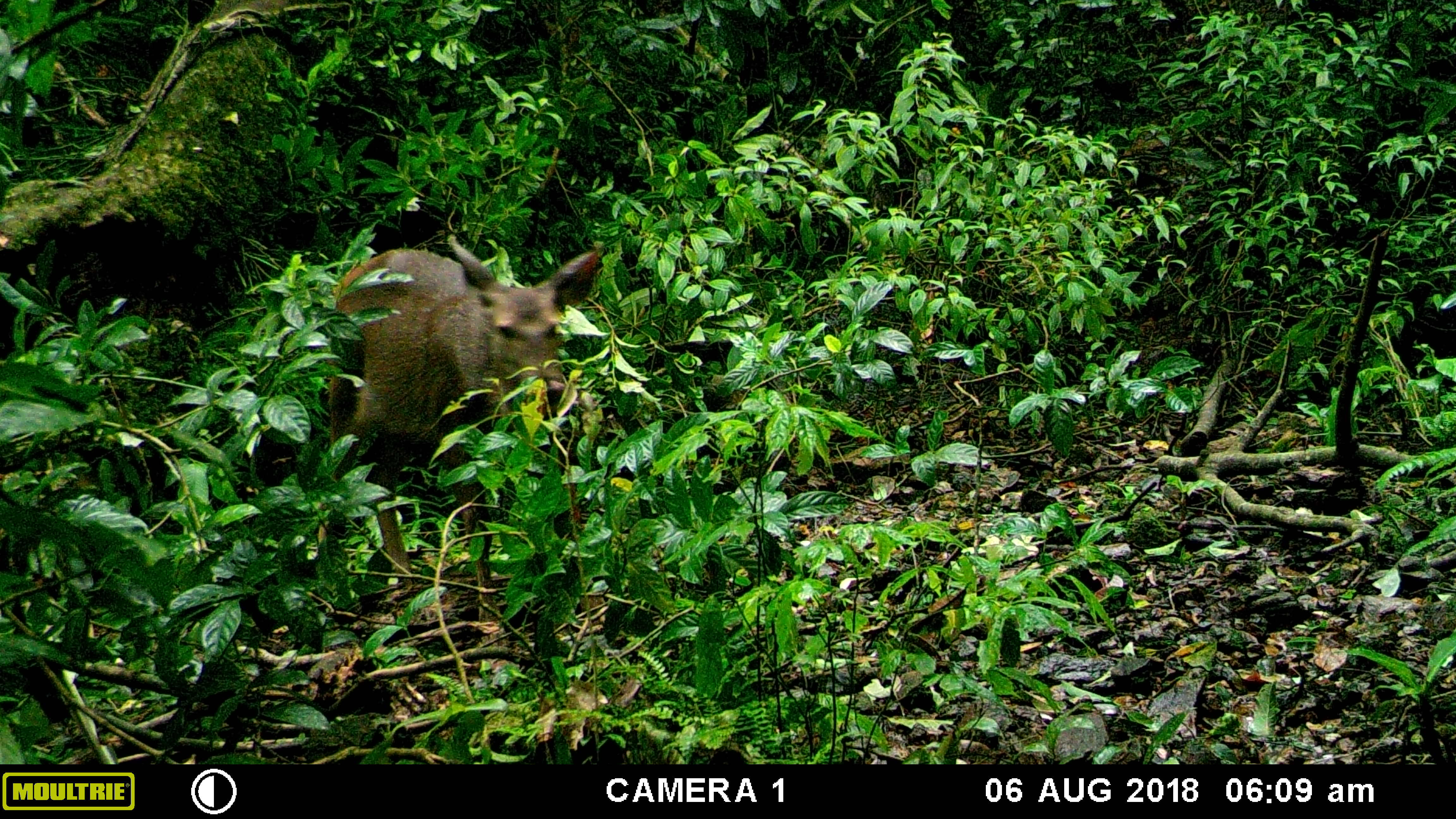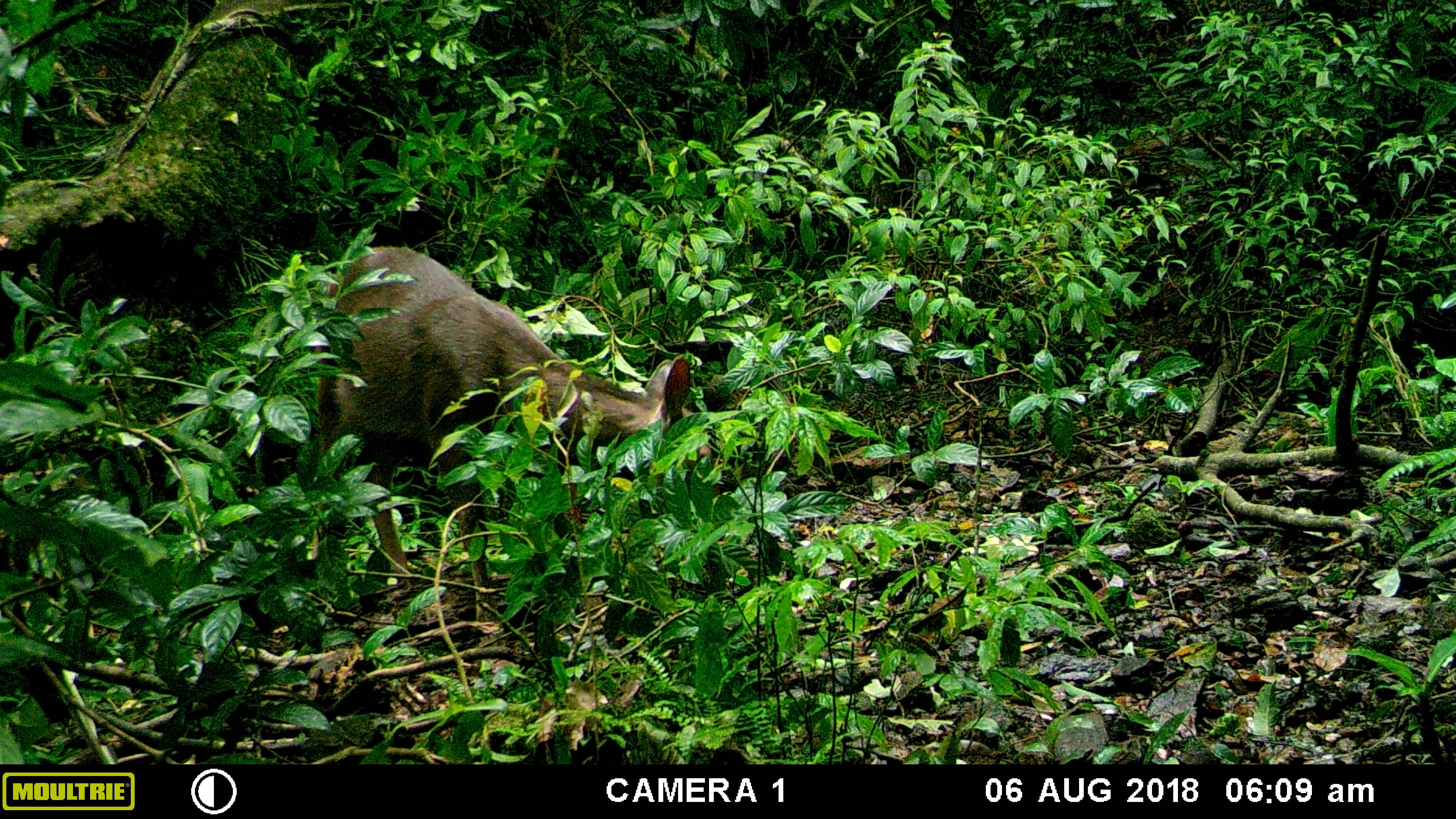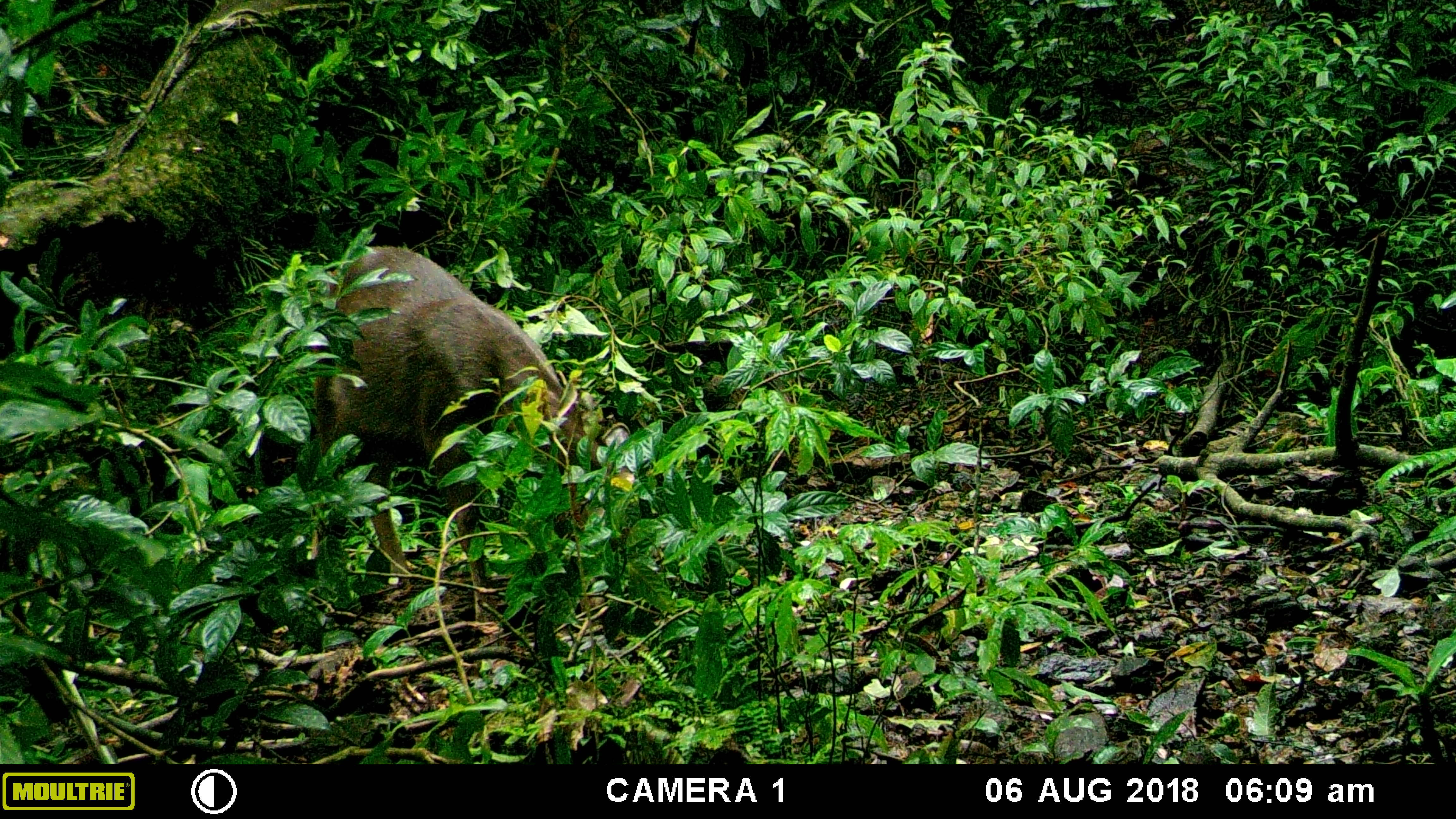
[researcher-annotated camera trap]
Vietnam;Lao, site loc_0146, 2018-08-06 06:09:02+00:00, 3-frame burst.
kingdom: Animalia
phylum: Chordata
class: Mammalia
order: Artiodactyla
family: Cervidae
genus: Rusa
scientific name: Rusa unicolor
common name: sambar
Sambar (Rusa unicolor). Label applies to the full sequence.